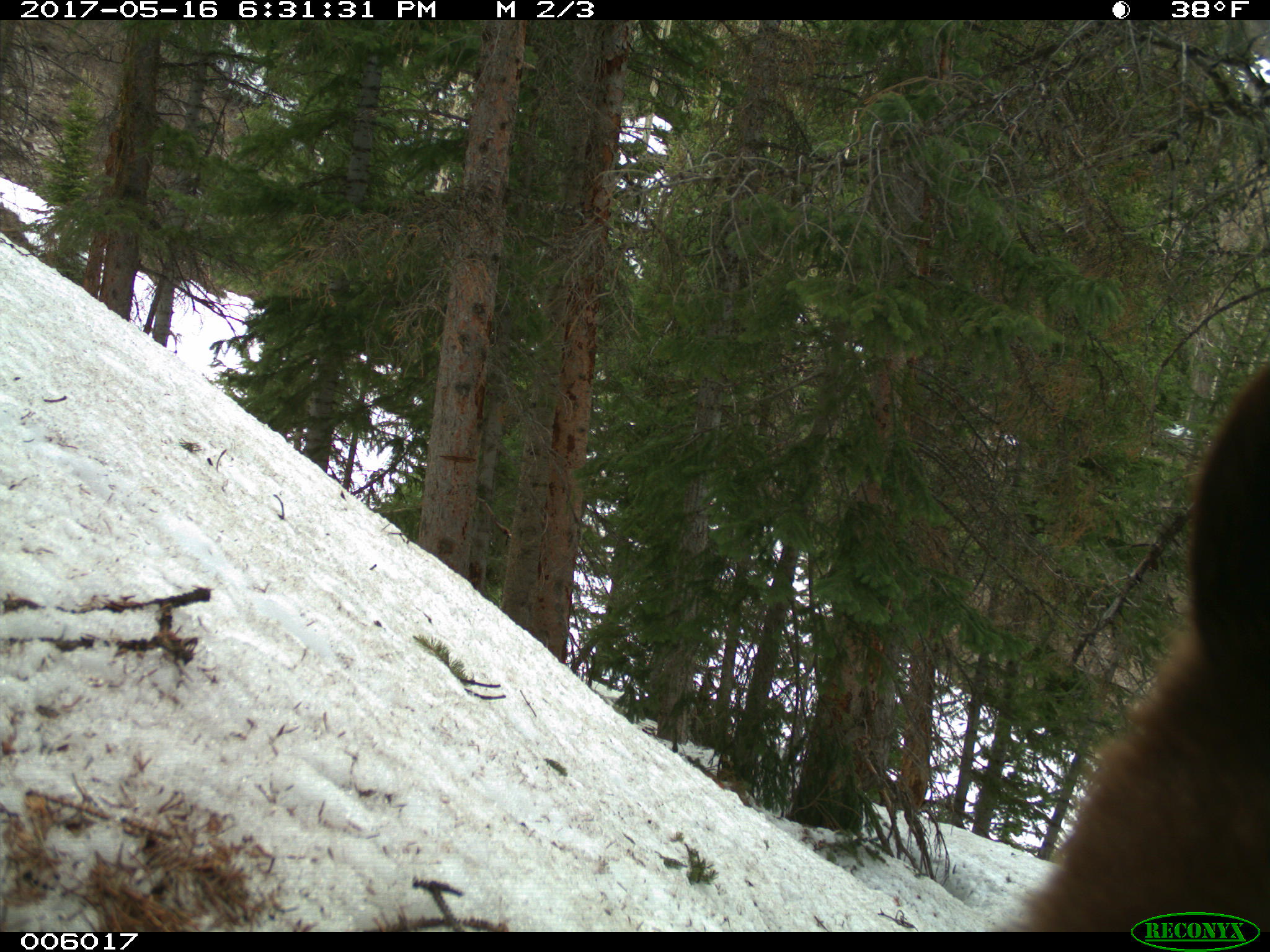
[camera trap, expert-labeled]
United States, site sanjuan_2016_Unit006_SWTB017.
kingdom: Animalia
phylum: Chordata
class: Mammalia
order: Carnivora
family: Ursidae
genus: Ursus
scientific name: Ursus americanus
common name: american black bear